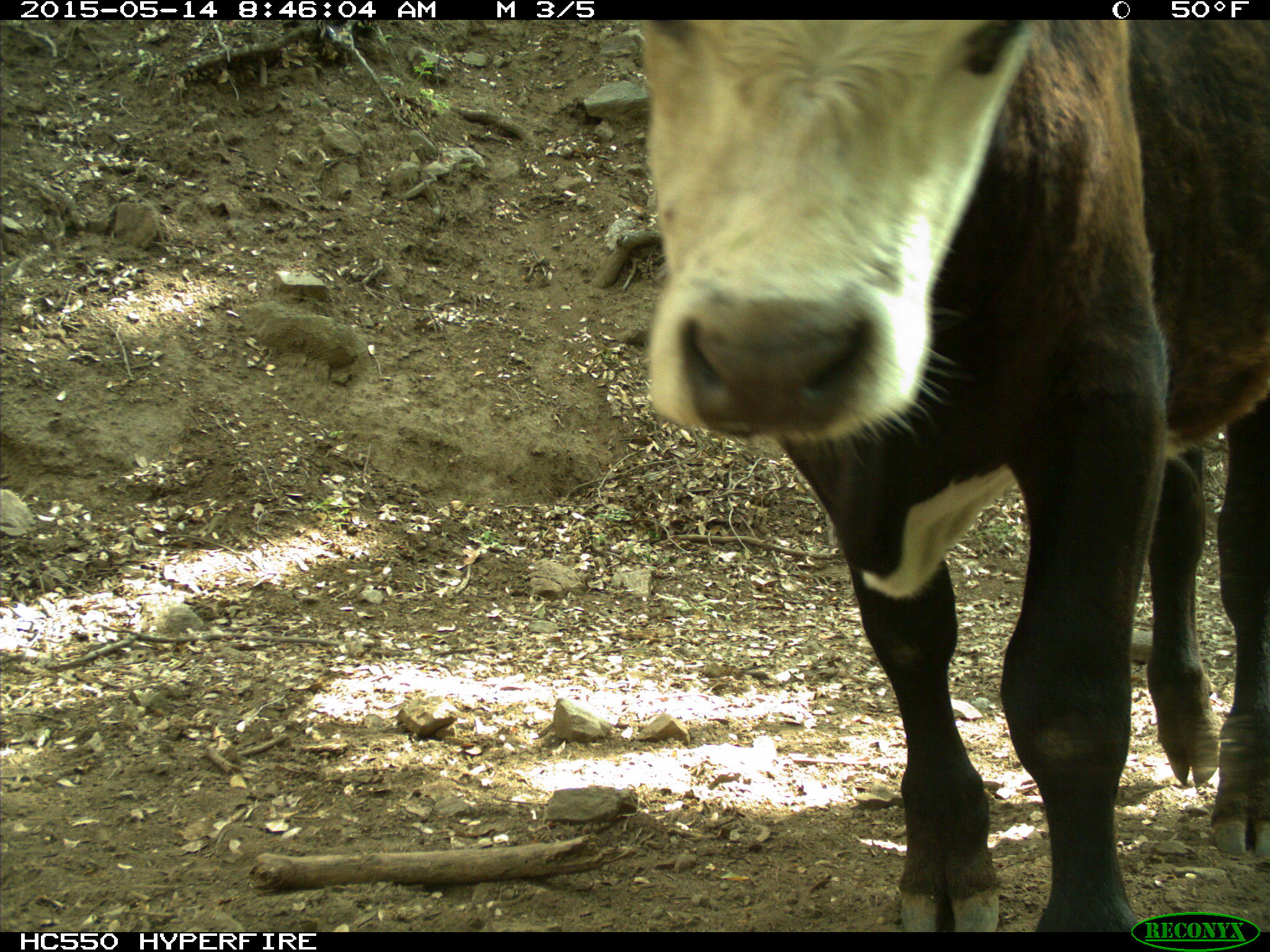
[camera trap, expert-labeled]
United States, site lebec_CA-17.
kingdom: Animalia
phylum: Chordata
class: Mammalia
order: Artiodactyla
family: Bovidae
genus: Bos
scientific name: Bos taurus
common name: domestic cow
Bos taurus (domestic cow).